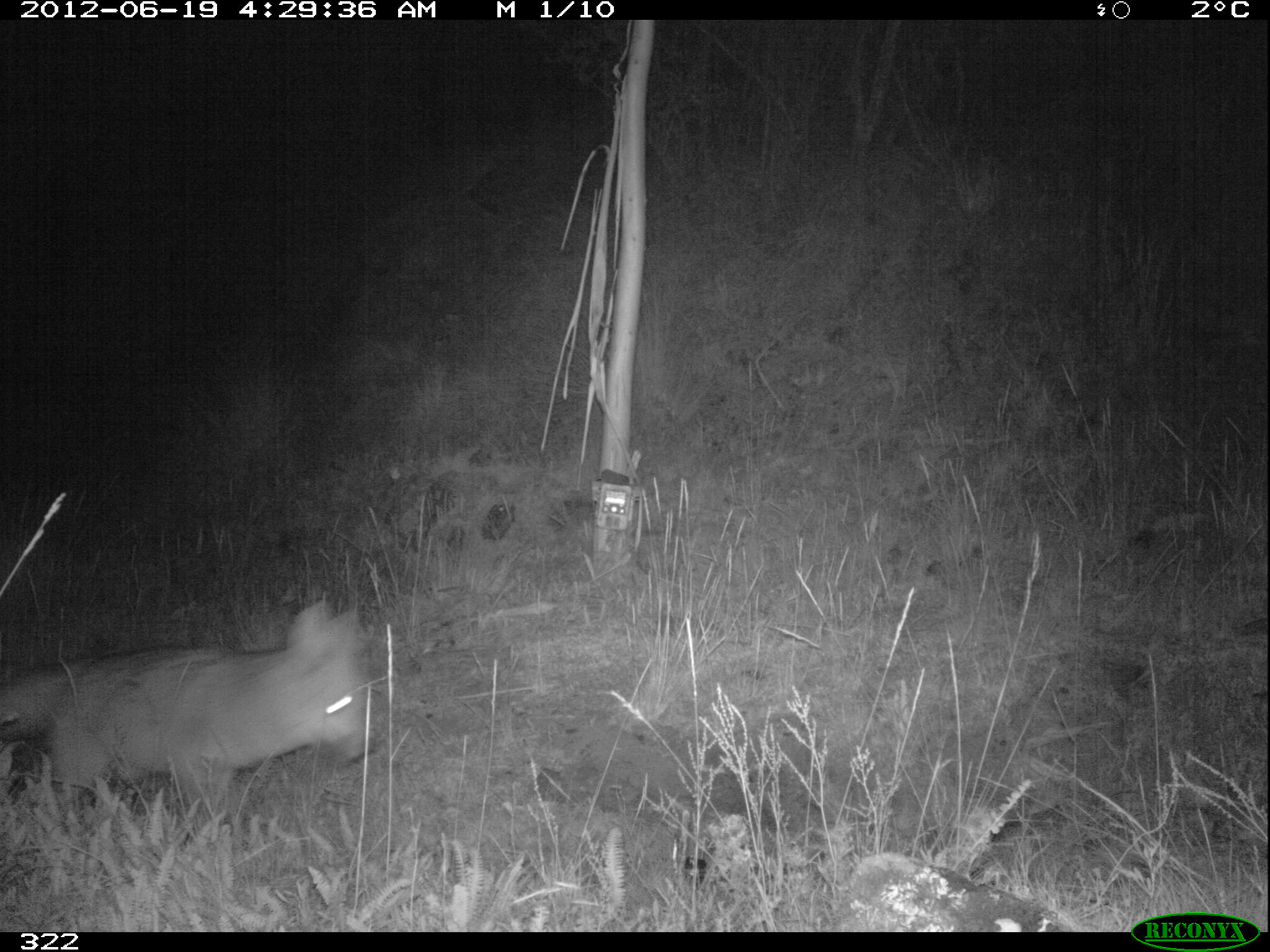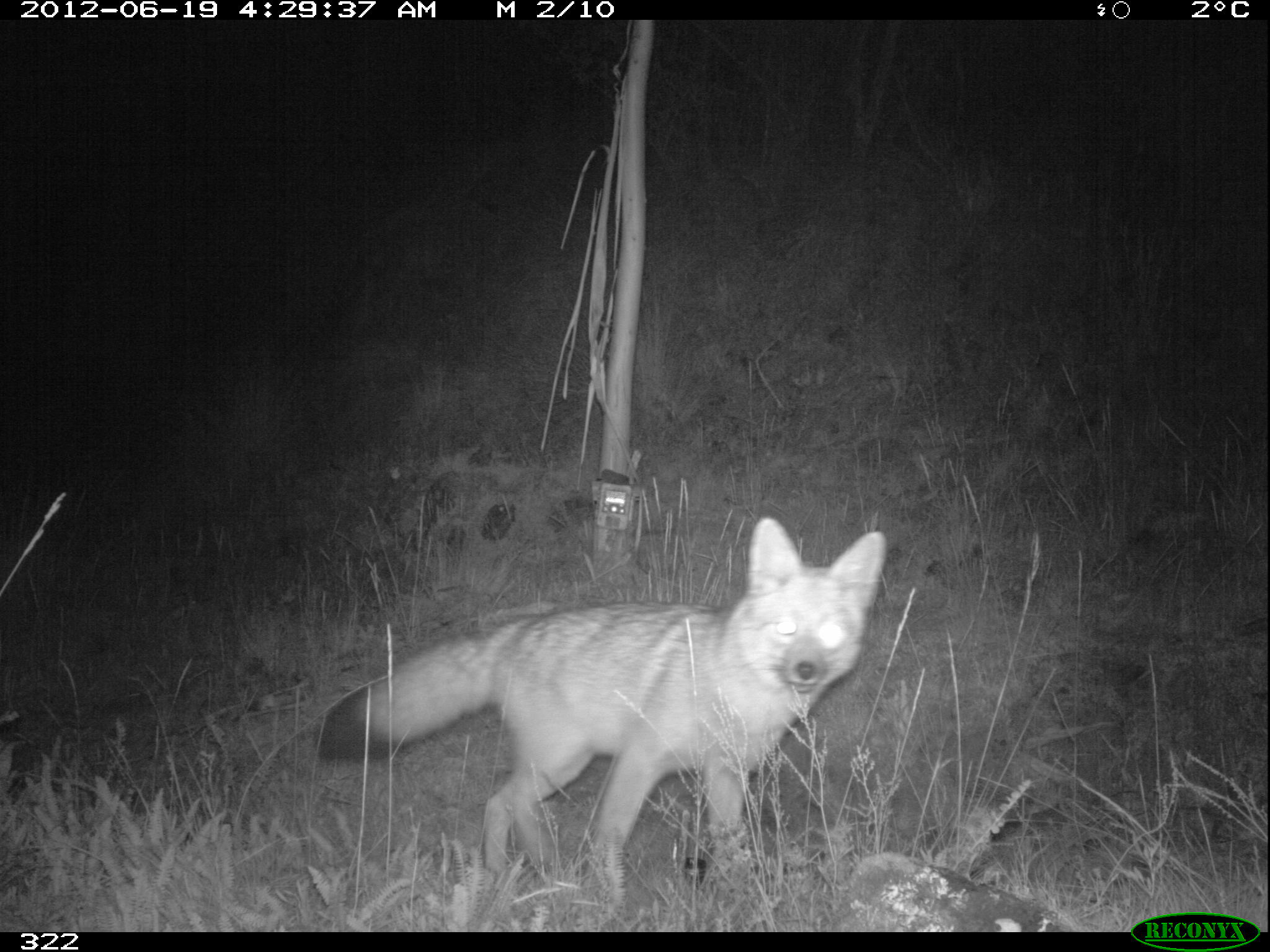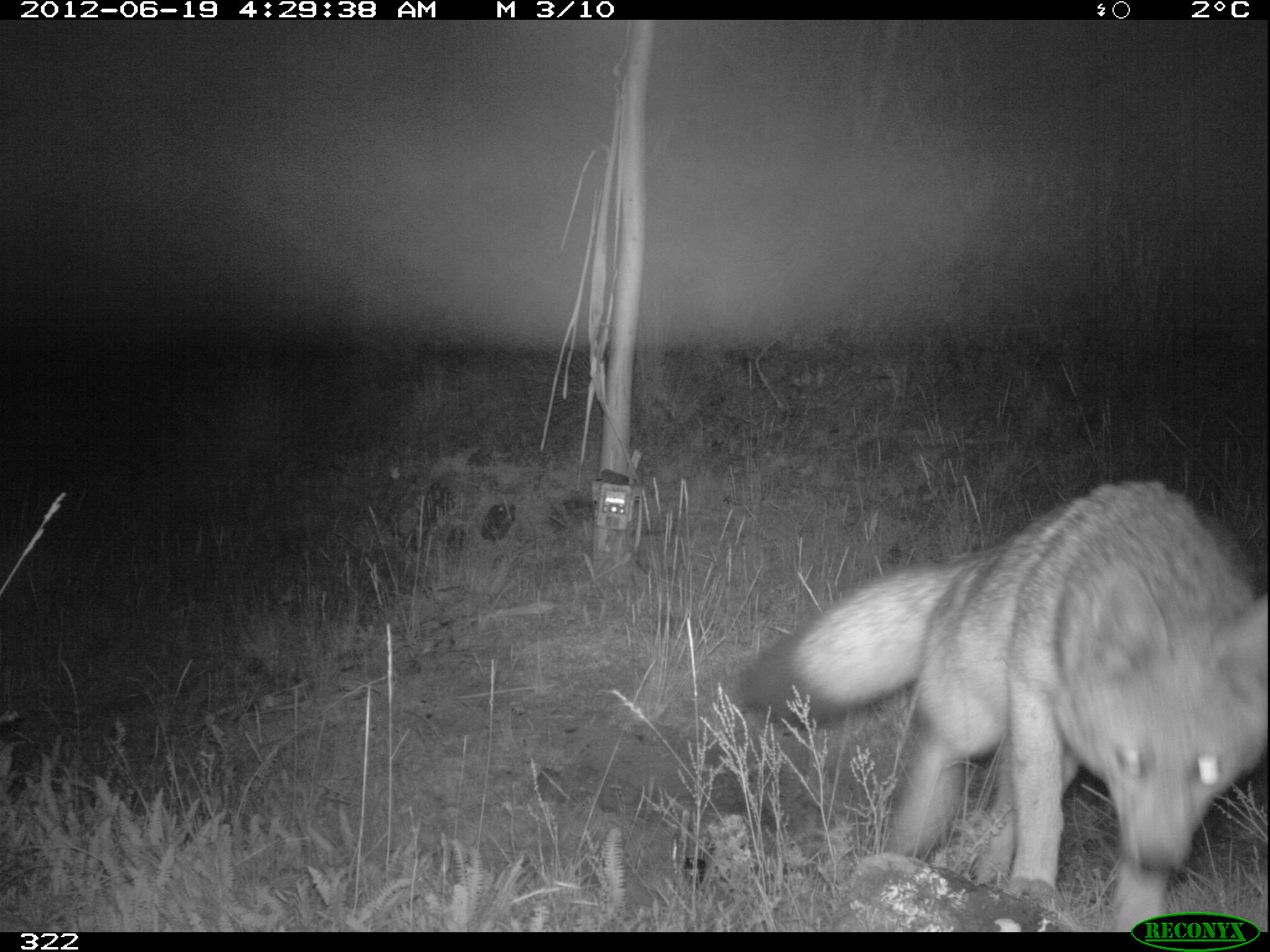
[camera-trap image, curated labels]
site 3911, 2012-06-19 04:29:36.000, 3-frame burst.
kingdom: Animalia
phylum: Chordata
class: Mammalia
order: Carnivora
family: Canidae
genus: Lycalopex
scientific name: Lycalopex culpaeus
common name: culpeo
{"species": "Lycalopex culpaeus (culpeo)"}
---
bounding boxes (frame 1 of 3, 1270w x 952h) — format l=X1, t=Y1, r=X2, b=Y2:
lycalopex culpaeus: l=0, t=601, r=373, b=816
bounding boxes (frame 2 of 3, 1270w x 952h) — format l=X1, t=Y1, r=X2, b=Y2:
lycalopex culpaeus: l=312, t=516, r=886, b=875